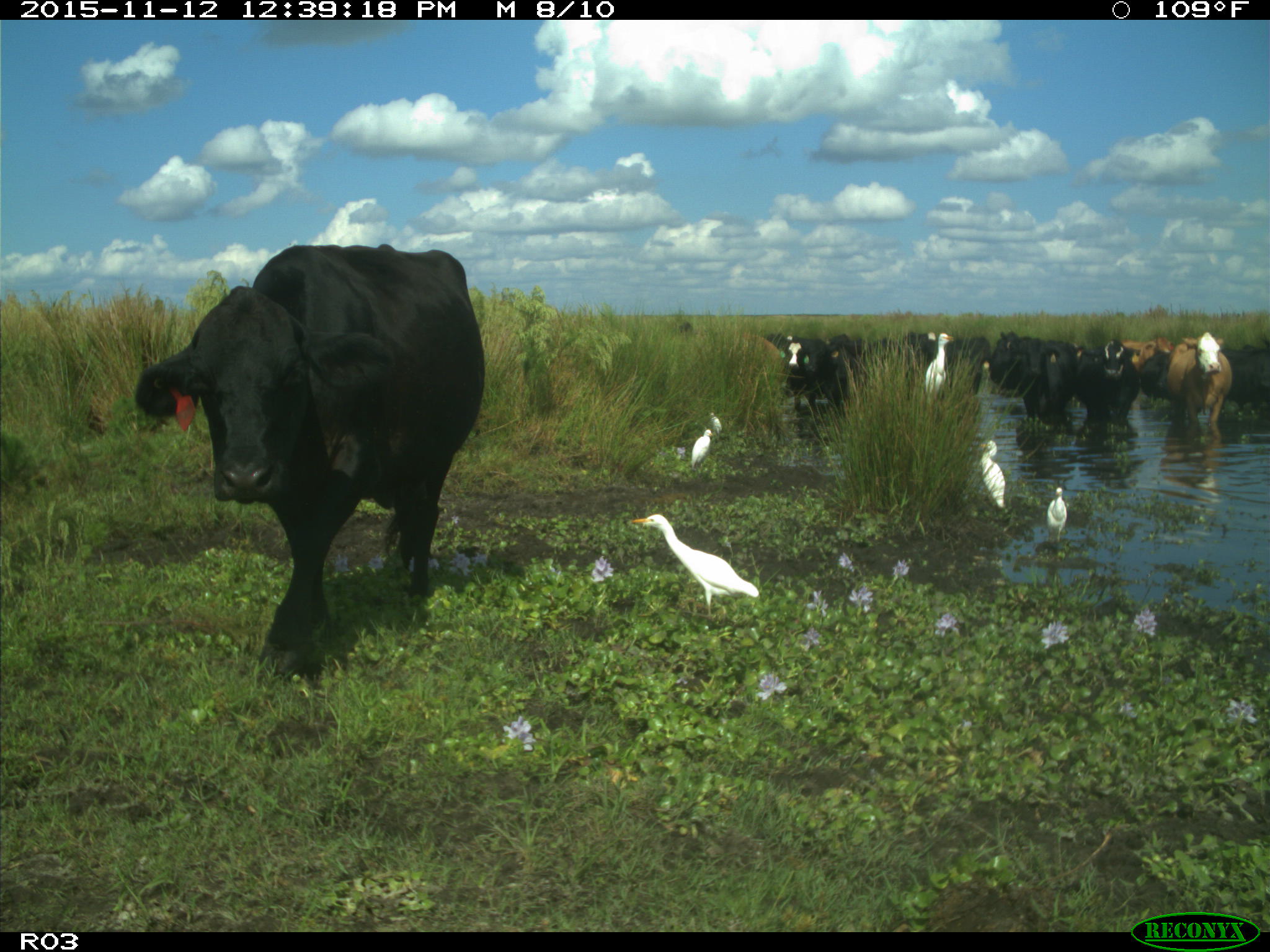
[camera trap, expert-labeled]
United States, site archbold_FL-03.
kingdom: Animalia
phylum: Chordata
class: Mammalia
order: Artiodactyla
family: Bovidae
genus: Bos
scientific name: Bos taurus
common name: domestic cow